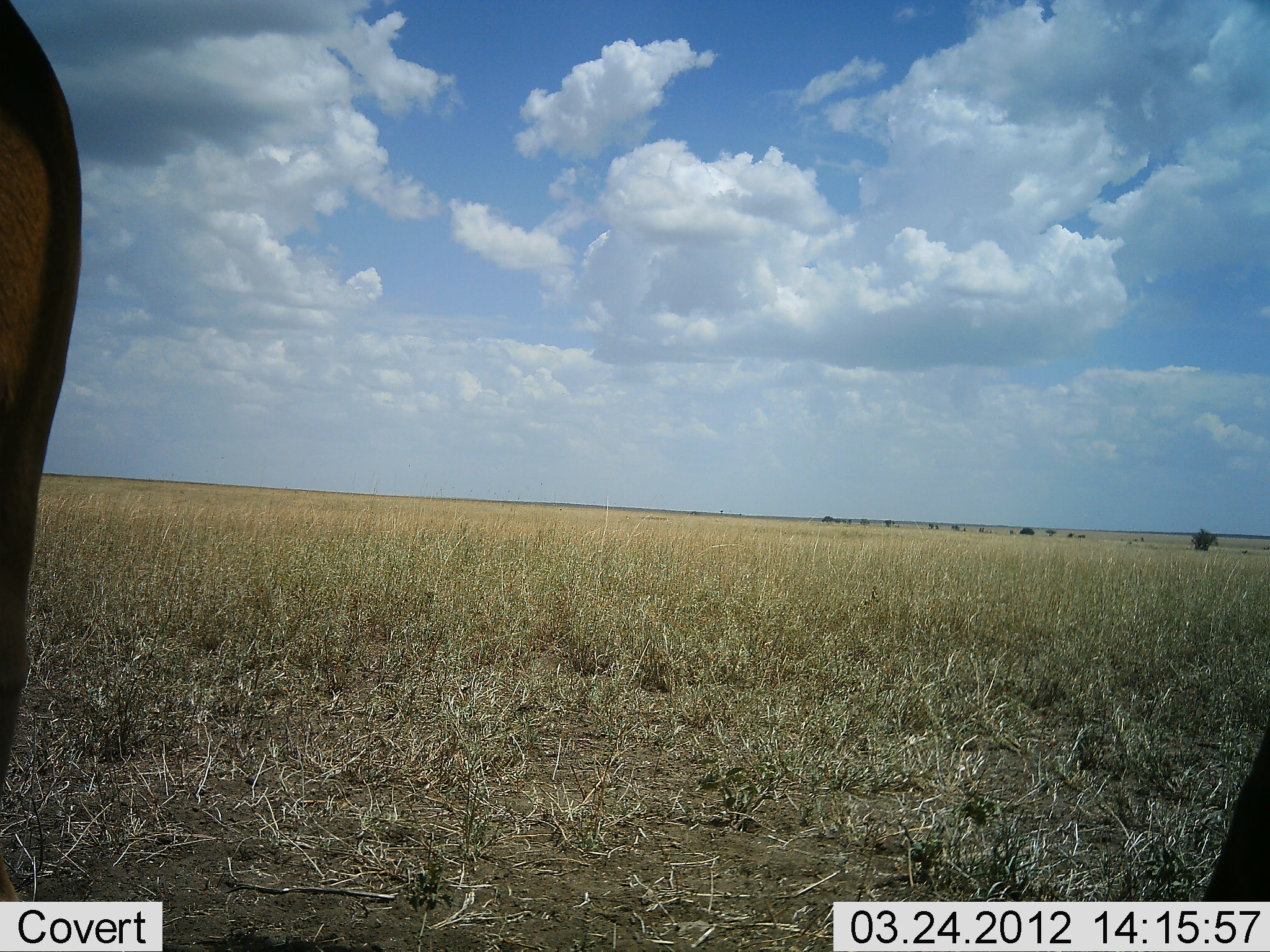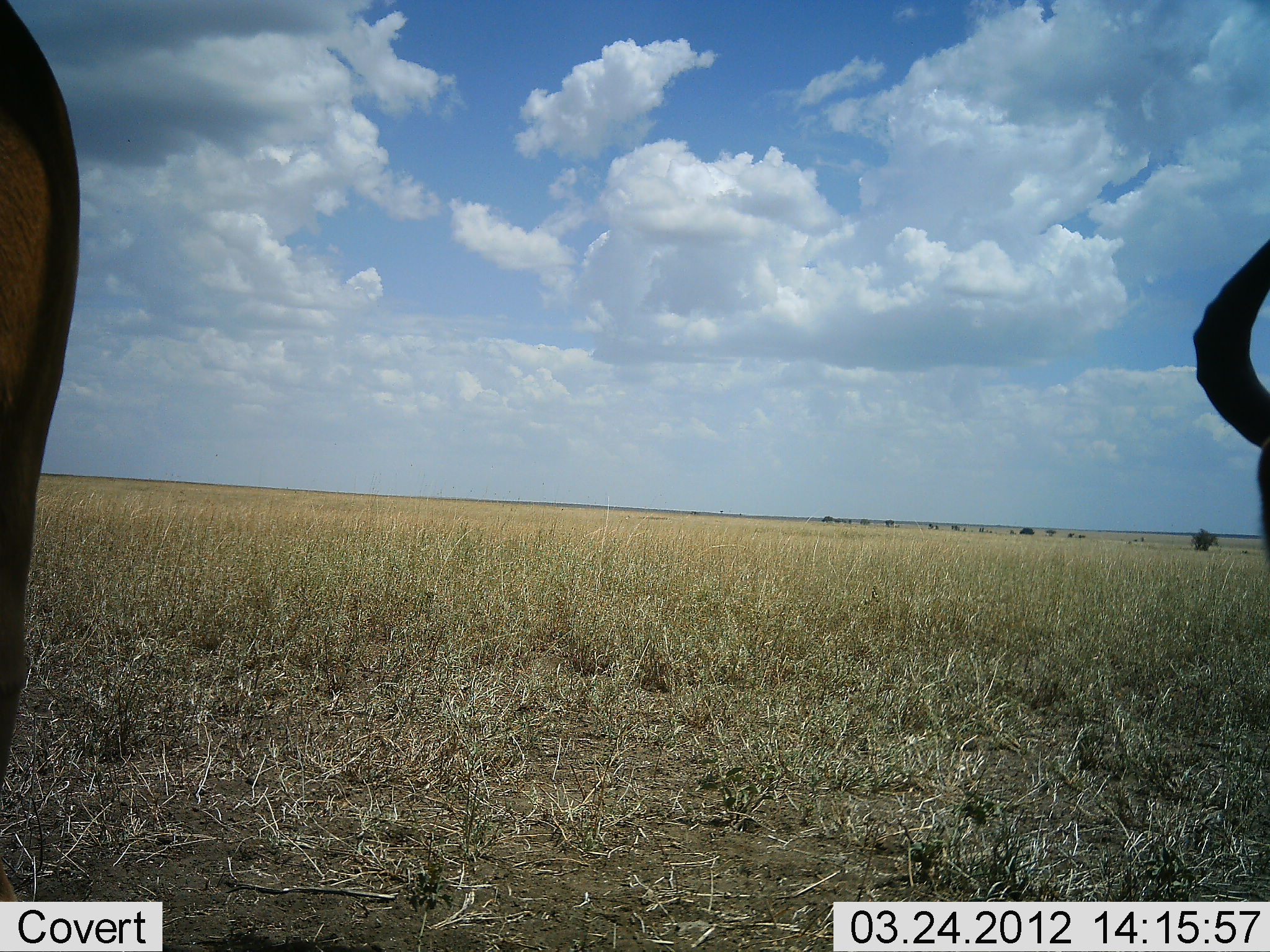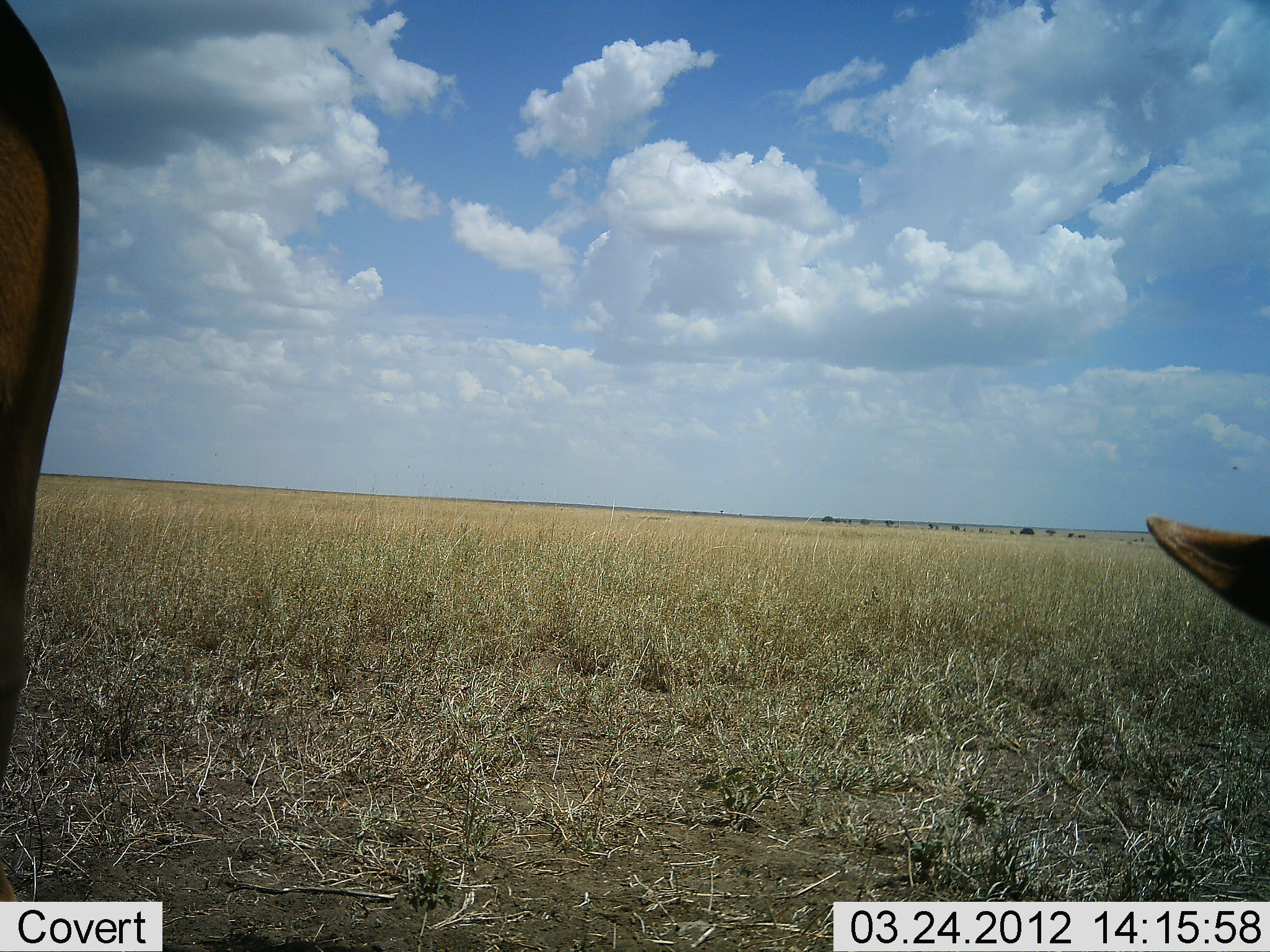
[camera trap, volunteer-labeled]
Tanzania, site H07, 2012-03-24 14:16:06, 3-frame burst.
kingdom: Animalia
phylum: Chordata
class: Mammalia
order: Artiodactyla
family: Bovidae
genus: Alcelaphus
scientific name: Alcelaphus buselaphus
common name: hartebeest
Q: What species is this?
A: Hartebeest (Alcelaphus buselaphus).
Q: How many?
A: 2.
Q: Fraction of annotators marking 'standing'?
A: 94%.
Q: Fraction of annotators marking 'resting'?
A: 22%.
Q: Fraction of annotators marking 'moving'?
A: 0%.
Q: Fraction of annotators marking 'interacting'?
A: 0%.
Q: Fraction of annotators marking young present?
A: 0%.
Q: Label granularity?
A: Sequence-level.